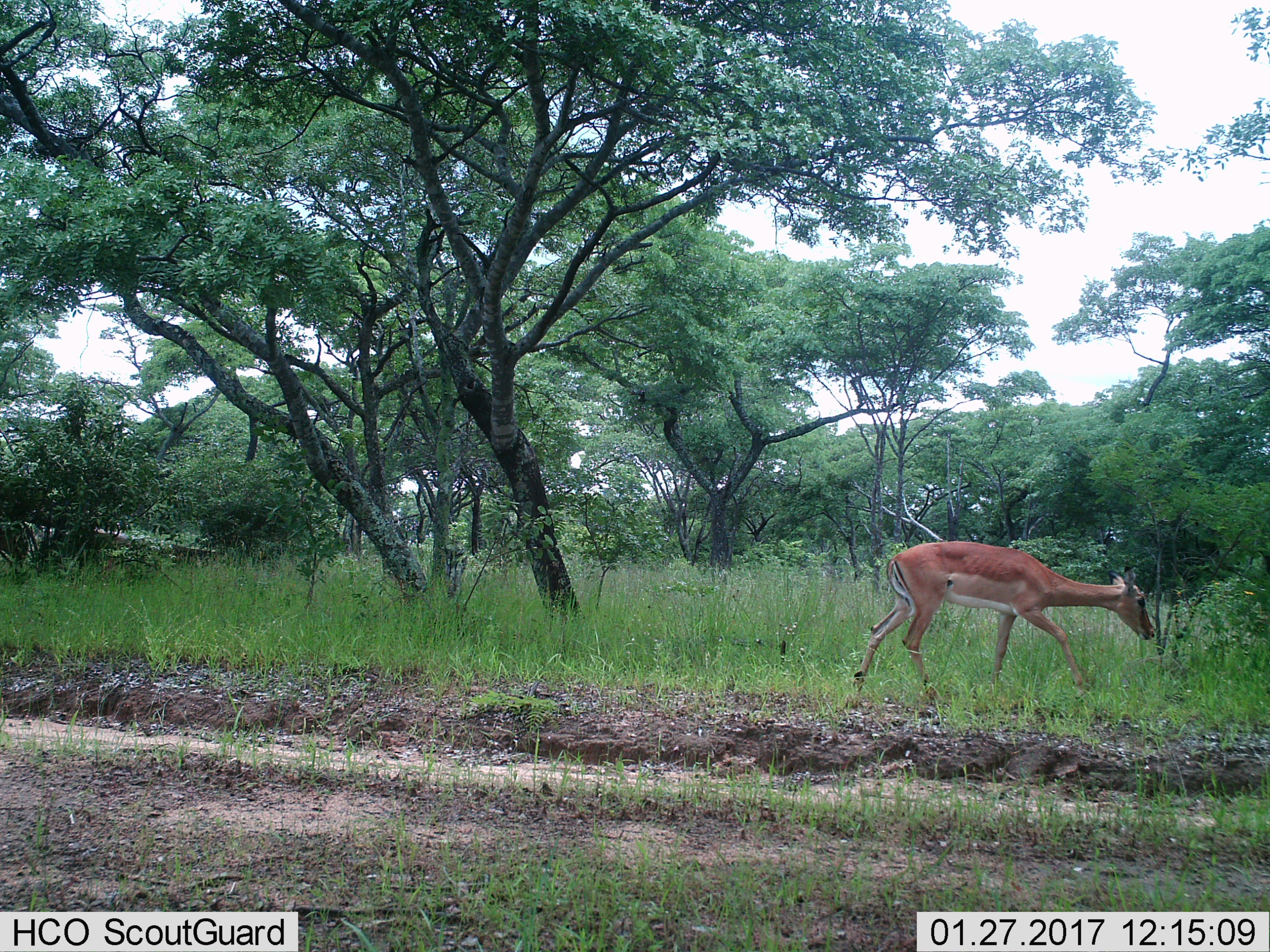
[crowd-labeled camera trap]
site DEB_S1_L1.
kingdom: Animalia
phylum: Chordata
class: Mammalia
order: Artiodactyla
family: Bovidae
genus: Aepyceros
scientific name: Aepyceros melampus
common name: impala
Impala (Aepyceros melampus), count 1. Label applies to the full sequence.